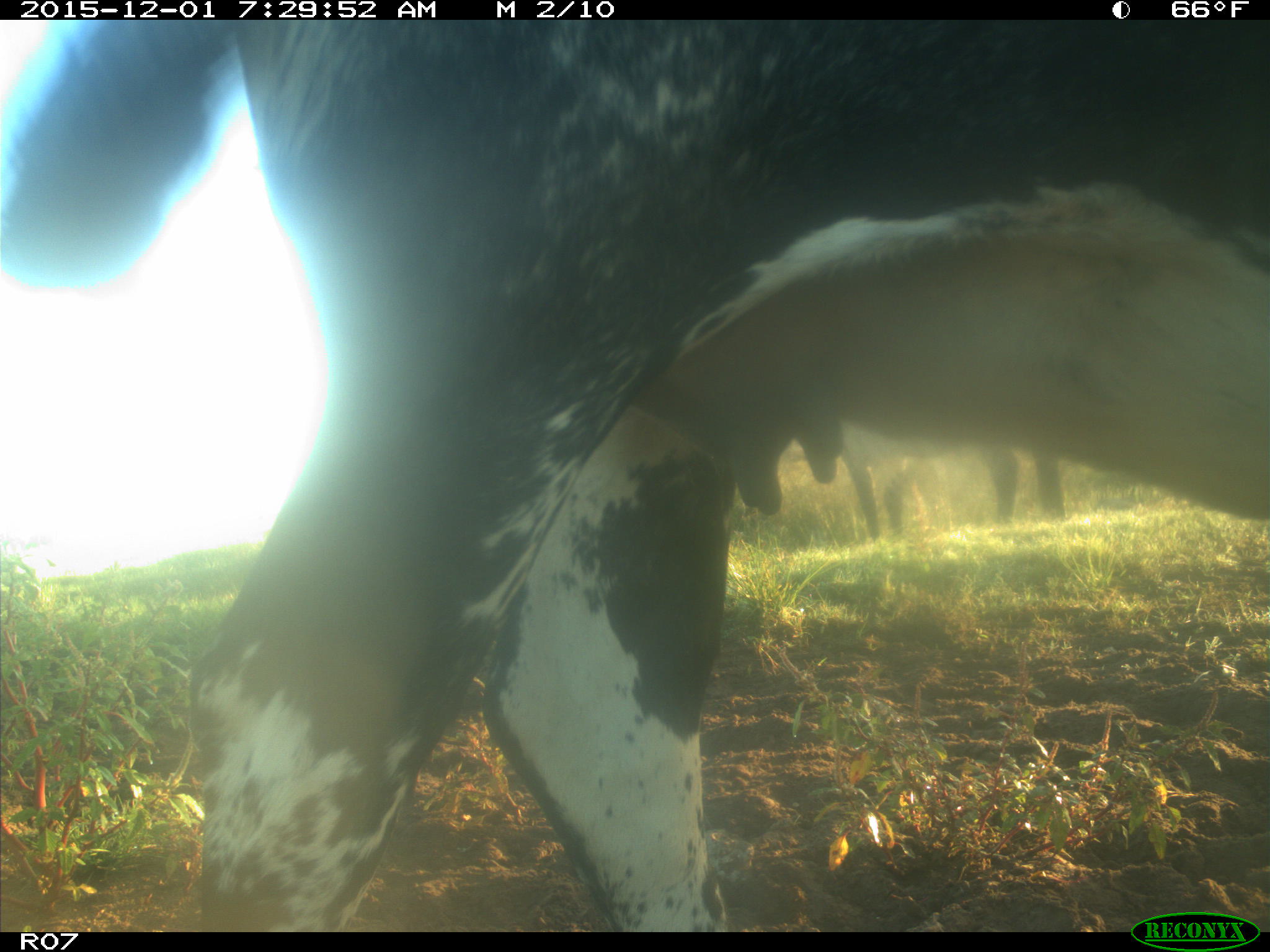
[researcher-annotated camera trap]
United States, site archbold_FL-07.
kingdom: Animalia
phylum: Chordata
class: Mammalia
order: Artiodactyla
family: Bovidae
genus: Bos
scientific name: Bos taurus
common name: domestic cow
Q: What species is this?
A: Bos taurus (domestic cow).